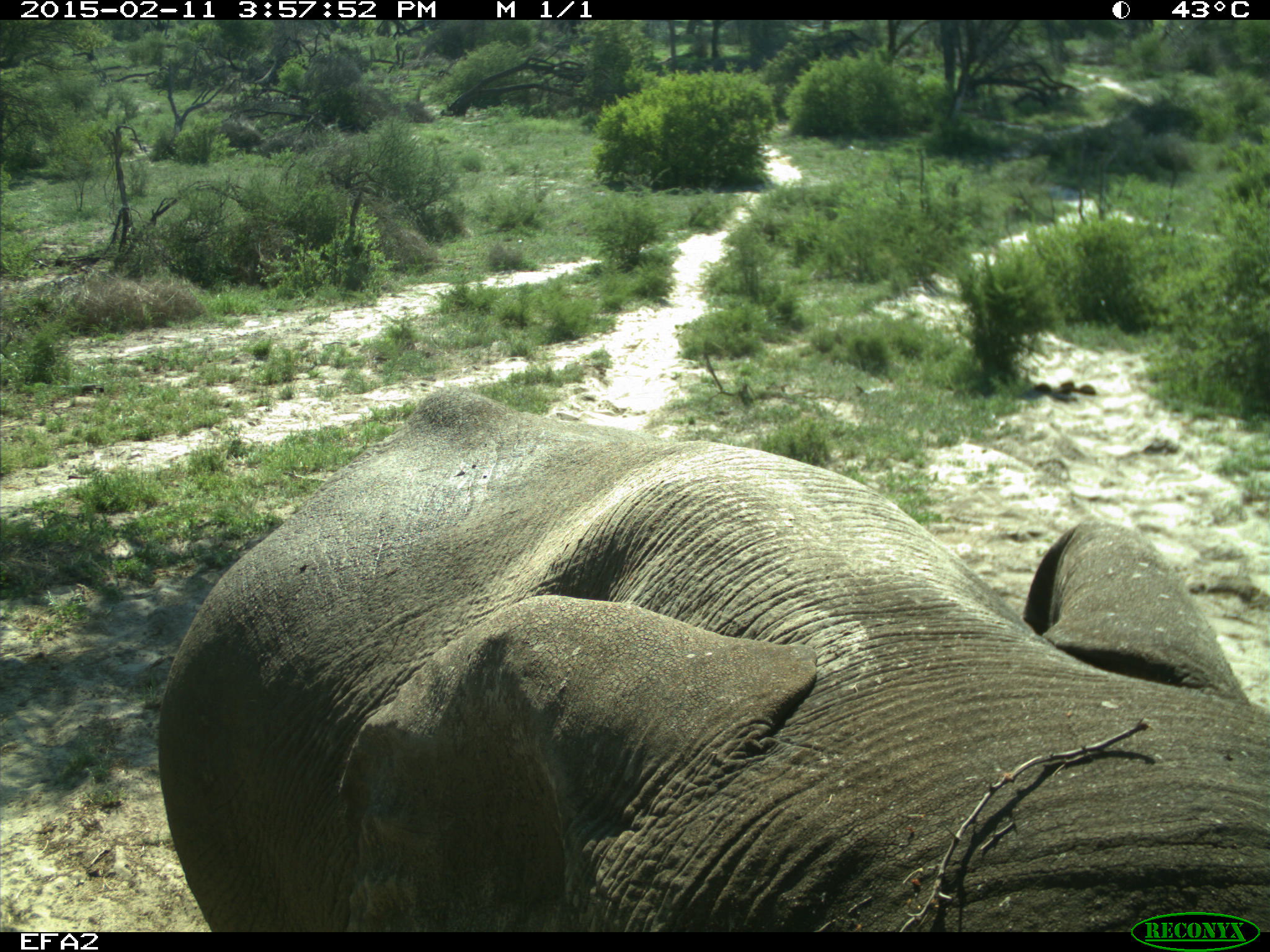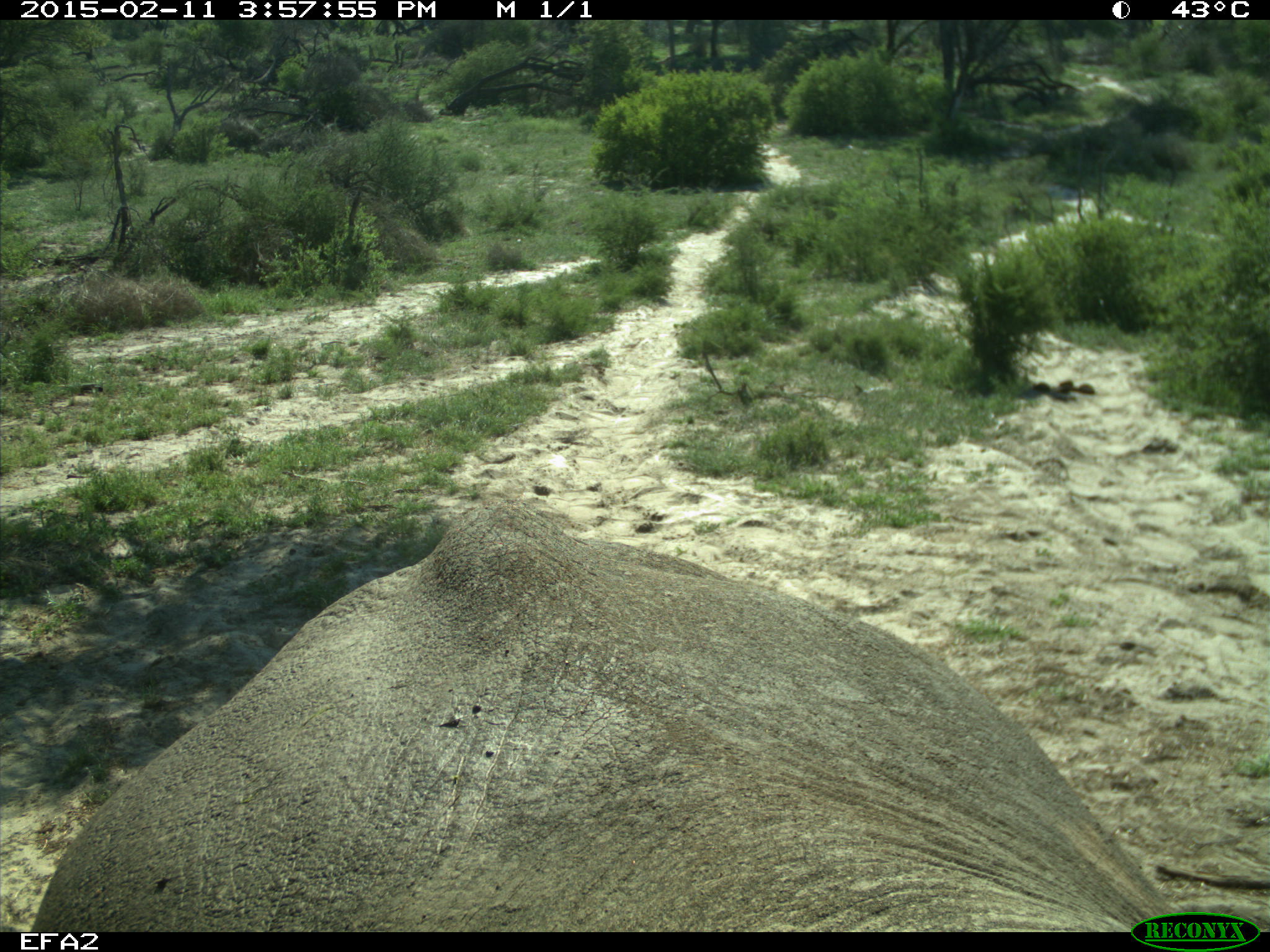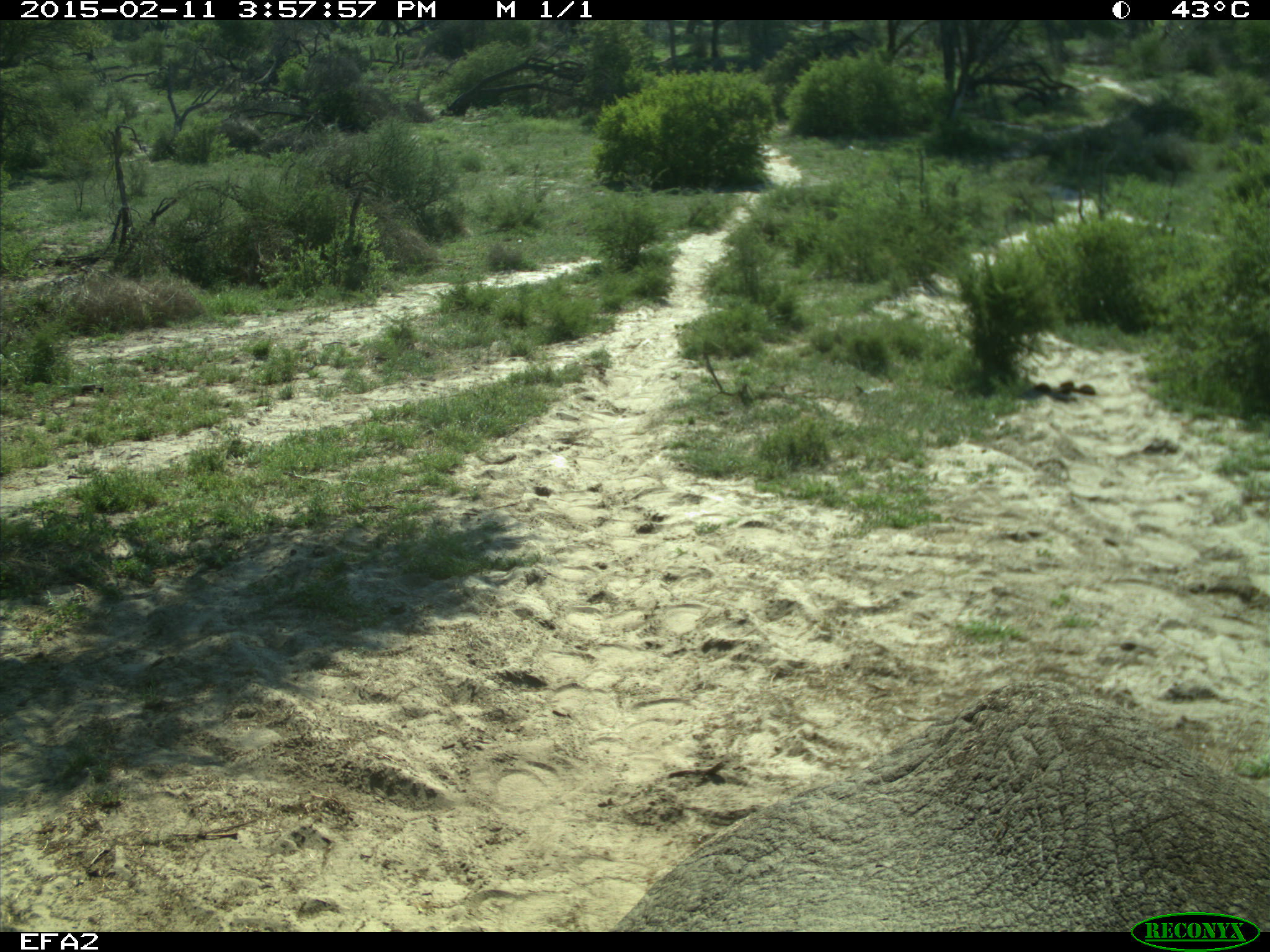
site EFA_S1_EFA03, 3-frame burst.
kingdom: Animalia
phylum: Chordata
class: Mammalia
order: Proboscidea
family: Elephantidae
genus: Loxodonta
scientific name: Loxodonta africana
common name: african bush elephant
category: elephant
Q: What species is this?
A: Elephant (african bush elephant) (Loxodonta africana).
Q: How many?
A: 1.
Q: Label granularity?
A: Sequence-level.